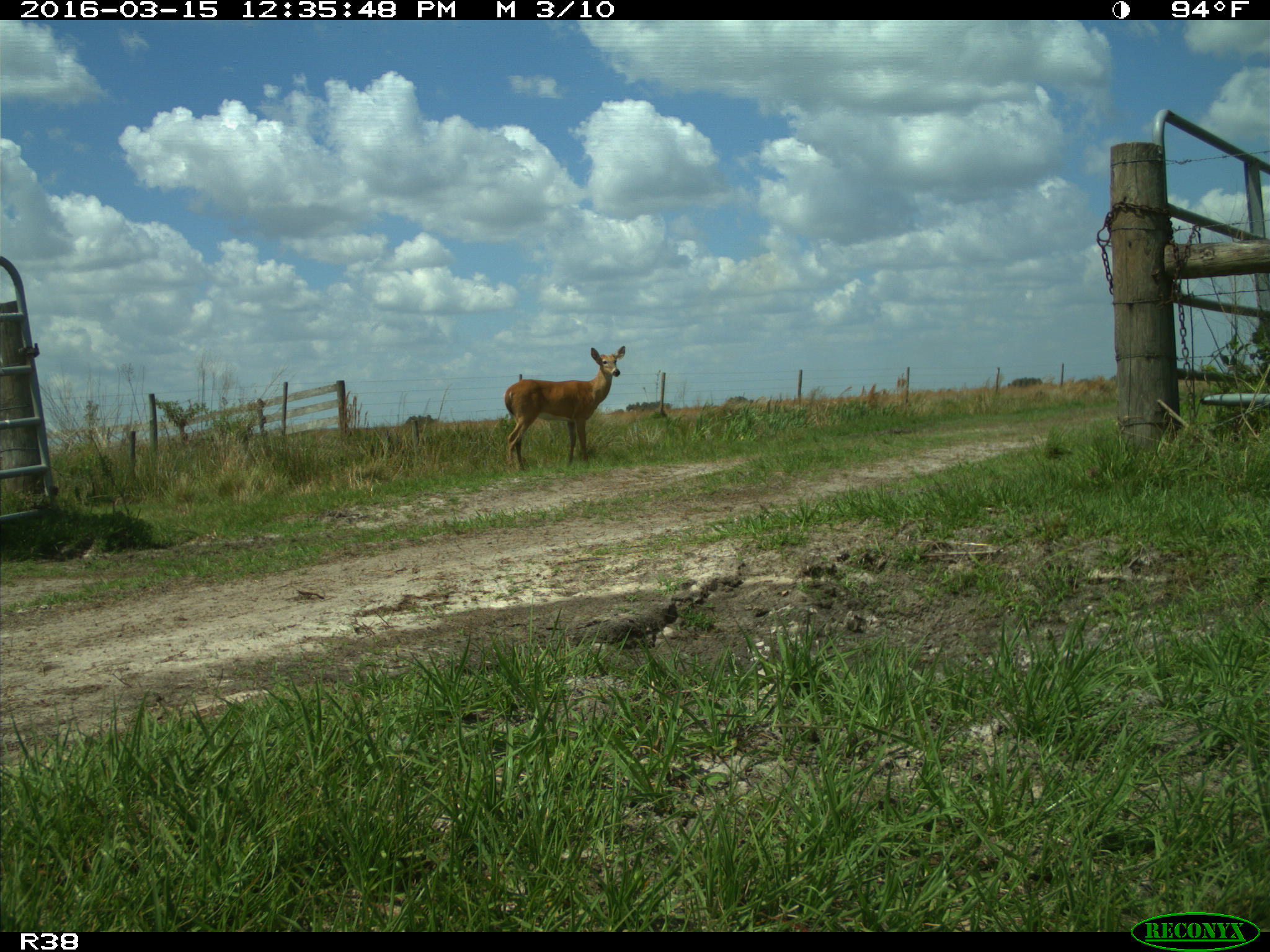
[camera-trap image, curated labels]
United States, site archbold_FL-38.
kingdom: Animalia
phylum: Chordata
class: Mammalia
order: Artiodactyla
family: Cervidae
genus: Odocoileus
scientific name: Odocoileus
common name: deer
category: unidentified deer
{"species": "unidentified deer (deer) (Odocoileus)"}